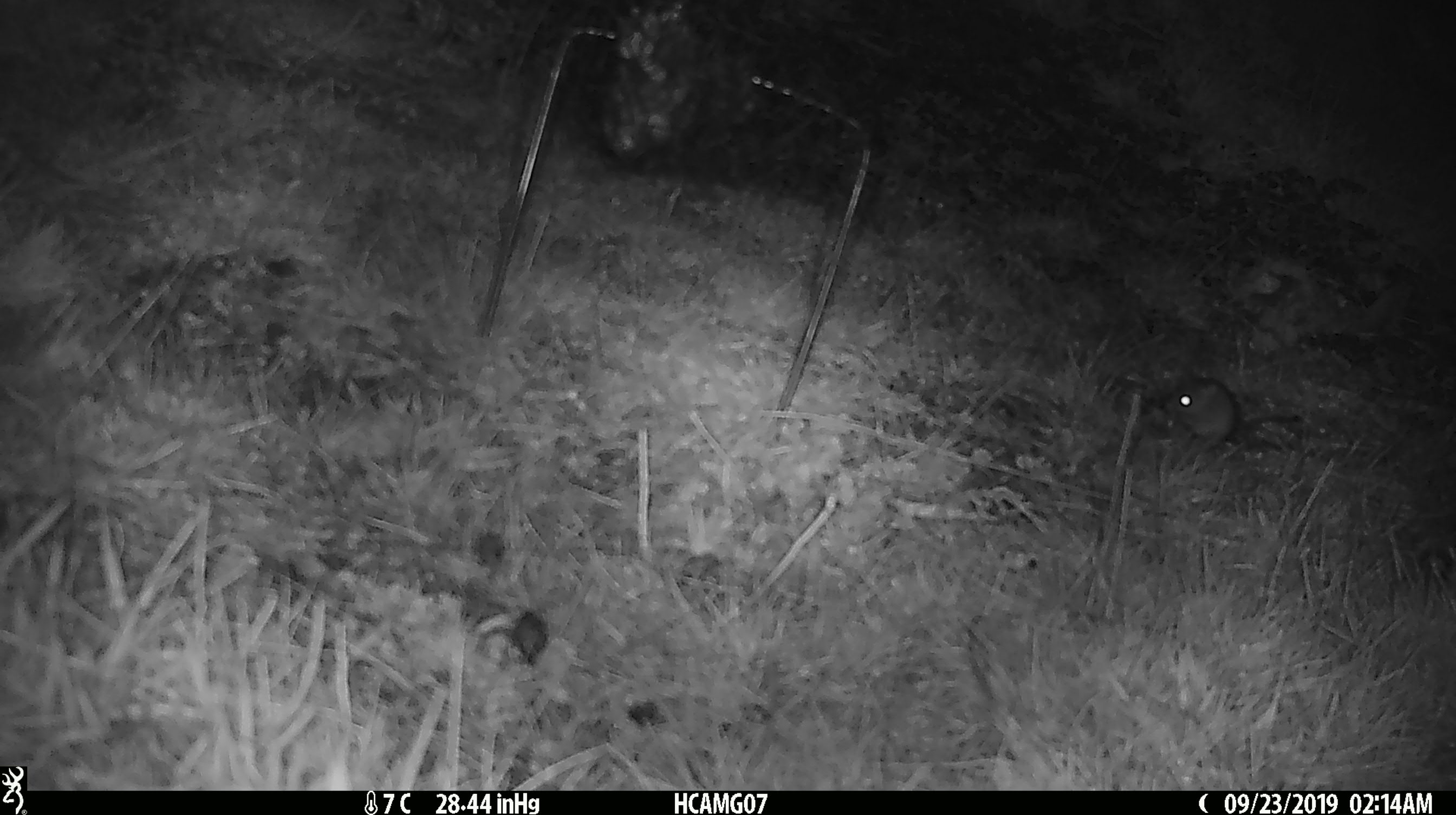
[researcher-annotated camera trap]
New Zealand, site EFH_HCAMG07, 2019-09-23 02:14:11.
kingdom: Animalia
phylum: Chordata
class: Mammalia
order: Rodentia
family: Muridae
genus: Mus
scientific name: Mus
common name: mouse